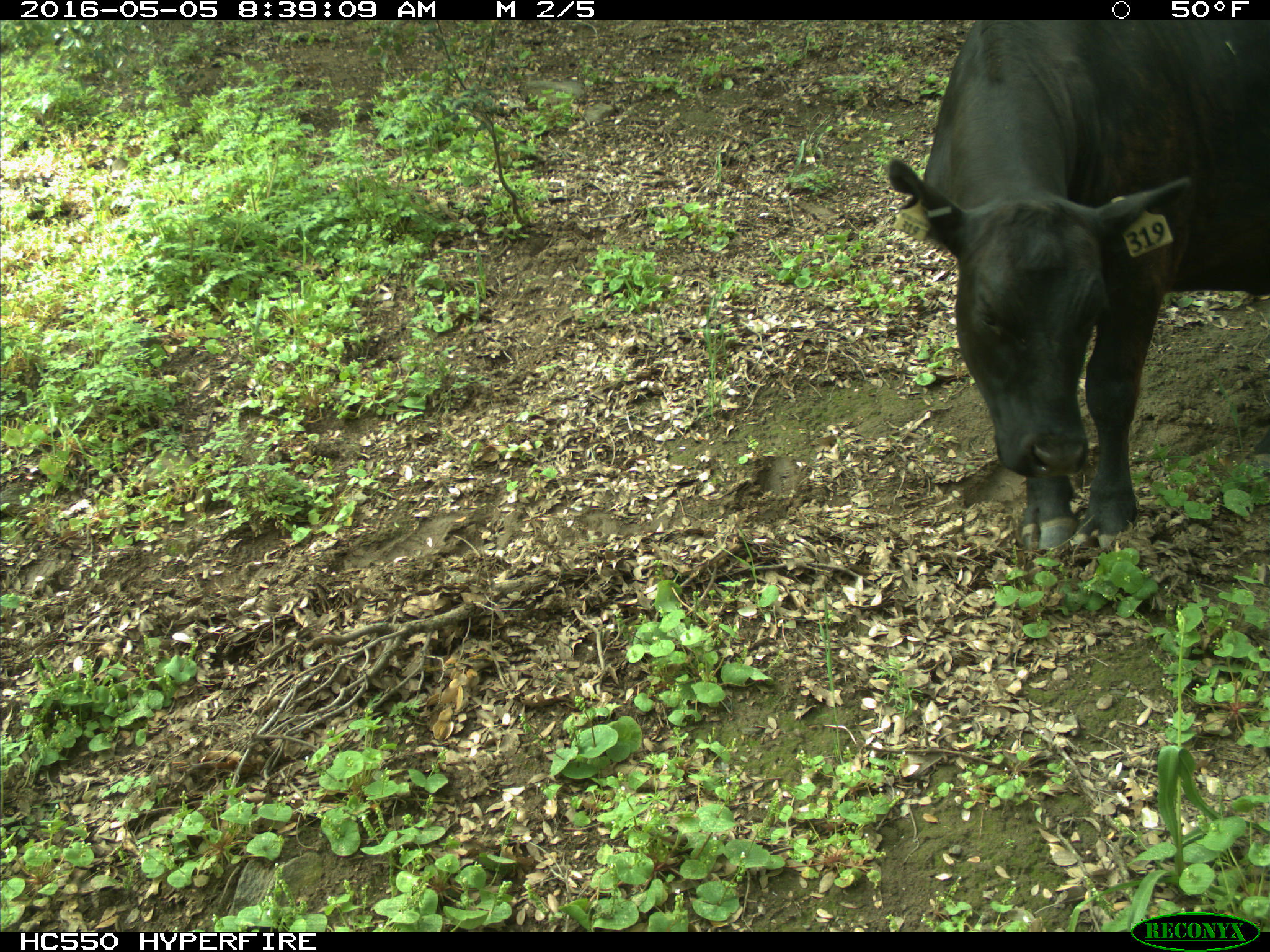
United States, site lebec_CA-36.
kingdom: Animalia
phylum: Chordata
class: Mammalia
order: Artiodactyla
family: Bovidae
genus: Bos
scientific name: Bos taurus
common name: domestic cow